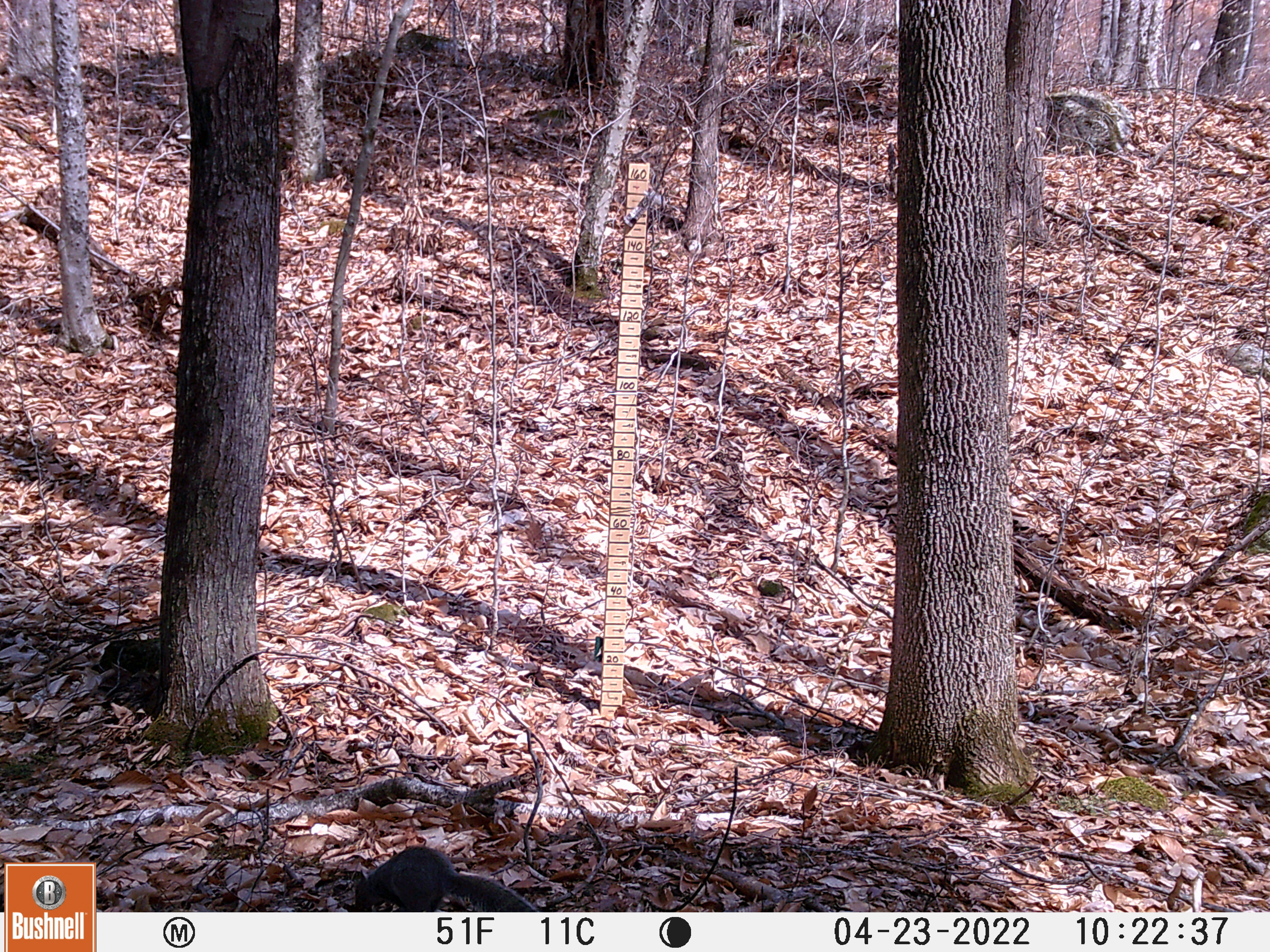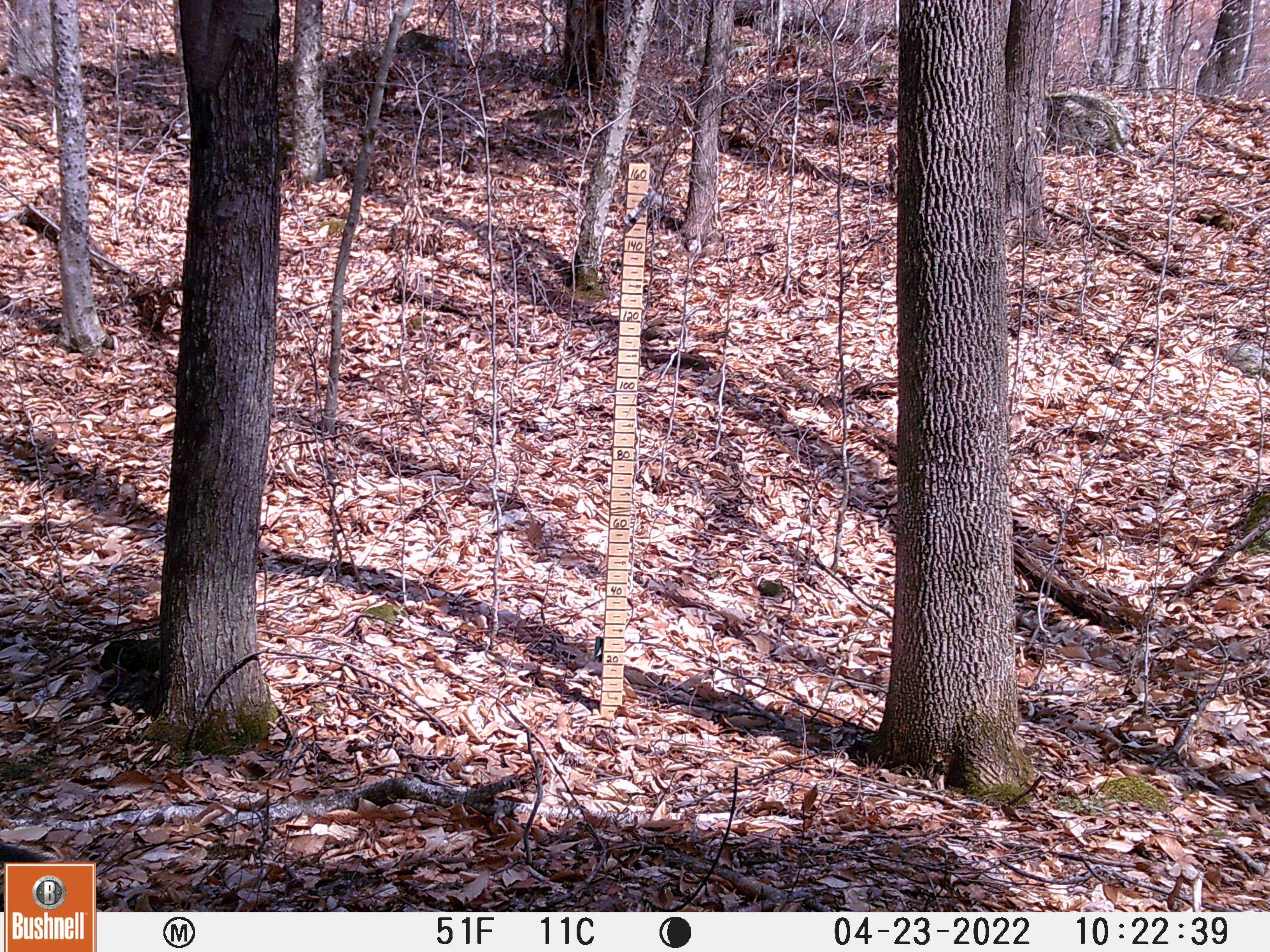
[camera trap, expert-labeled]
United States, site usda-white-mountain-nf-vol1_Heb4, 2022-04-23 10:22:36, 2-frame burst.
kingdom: Animalia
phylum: Chordata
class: Mammalia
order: Rodentia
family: Sciuridae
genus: Sciurus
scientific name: Sciurus carolinensis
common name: gray squirrel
Gray squirrel (Sciurus carolinensis).